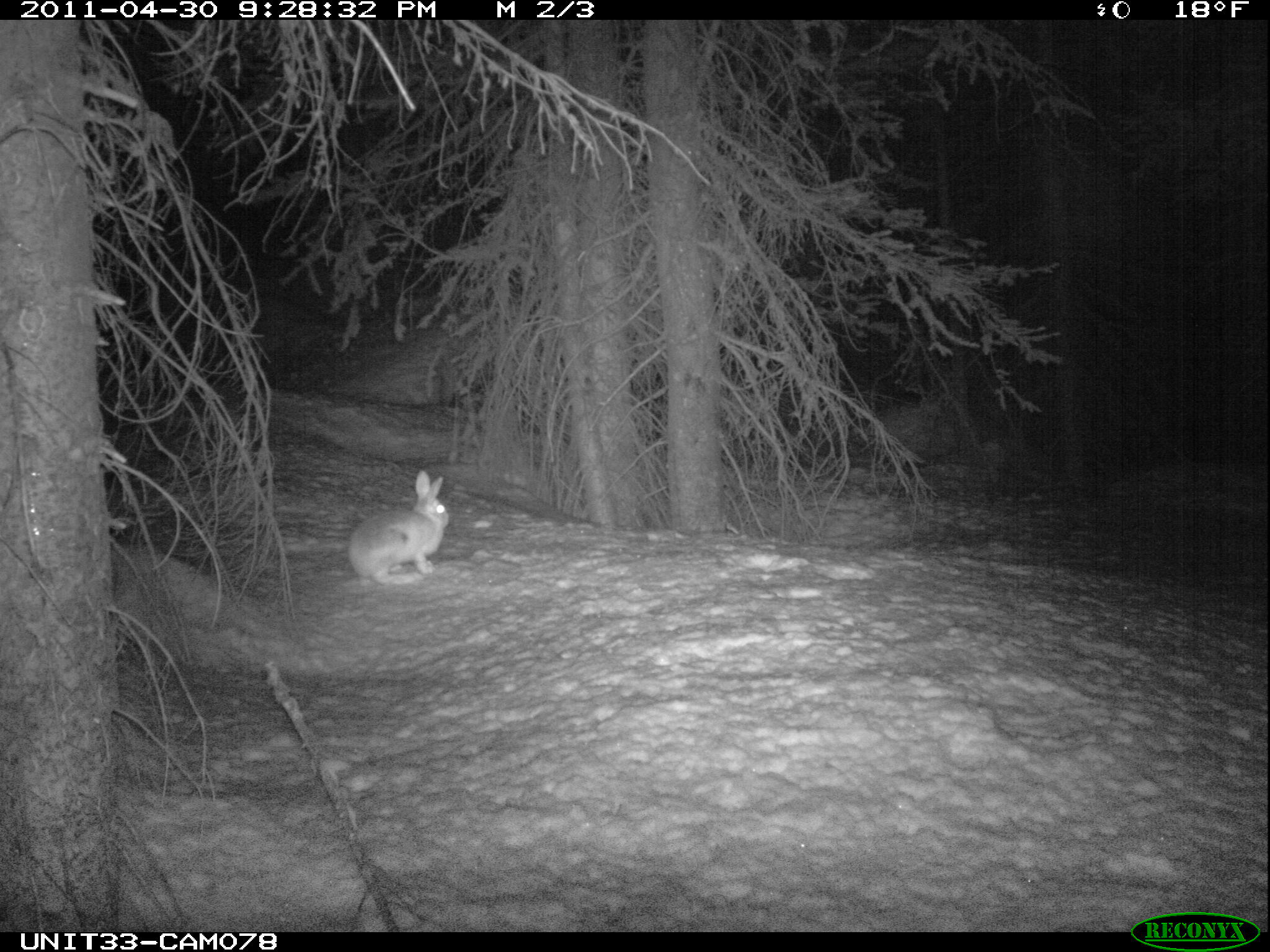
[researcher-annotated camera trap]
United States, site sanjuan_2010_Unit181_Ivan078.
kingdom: Animalia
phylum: Chordata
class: Mammalia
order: Lagomorpha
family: Leporidae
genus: Lepus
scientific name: Lepus americanus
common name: snowshoe hare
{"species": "Lepus americanus (snowshoe hare)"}